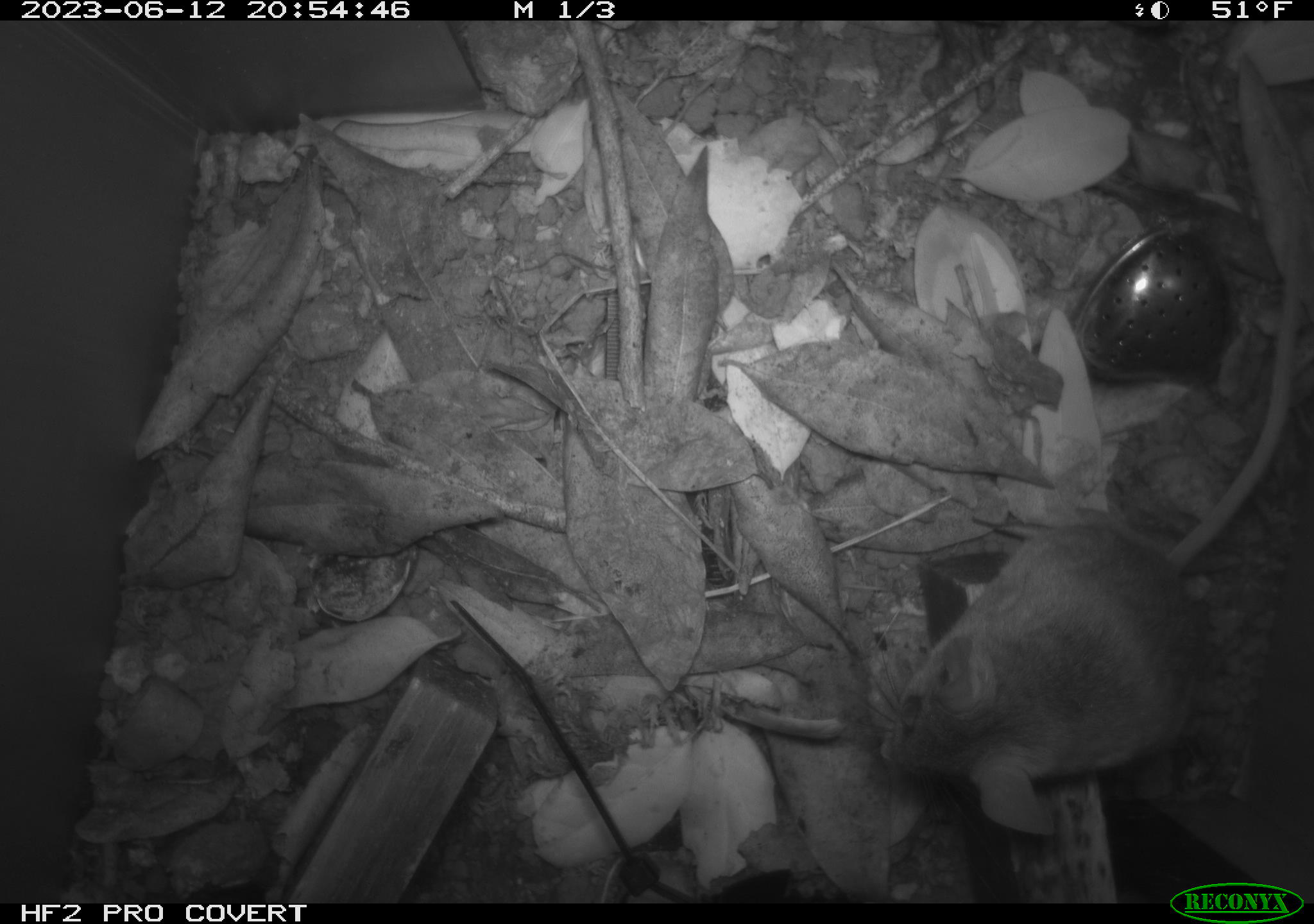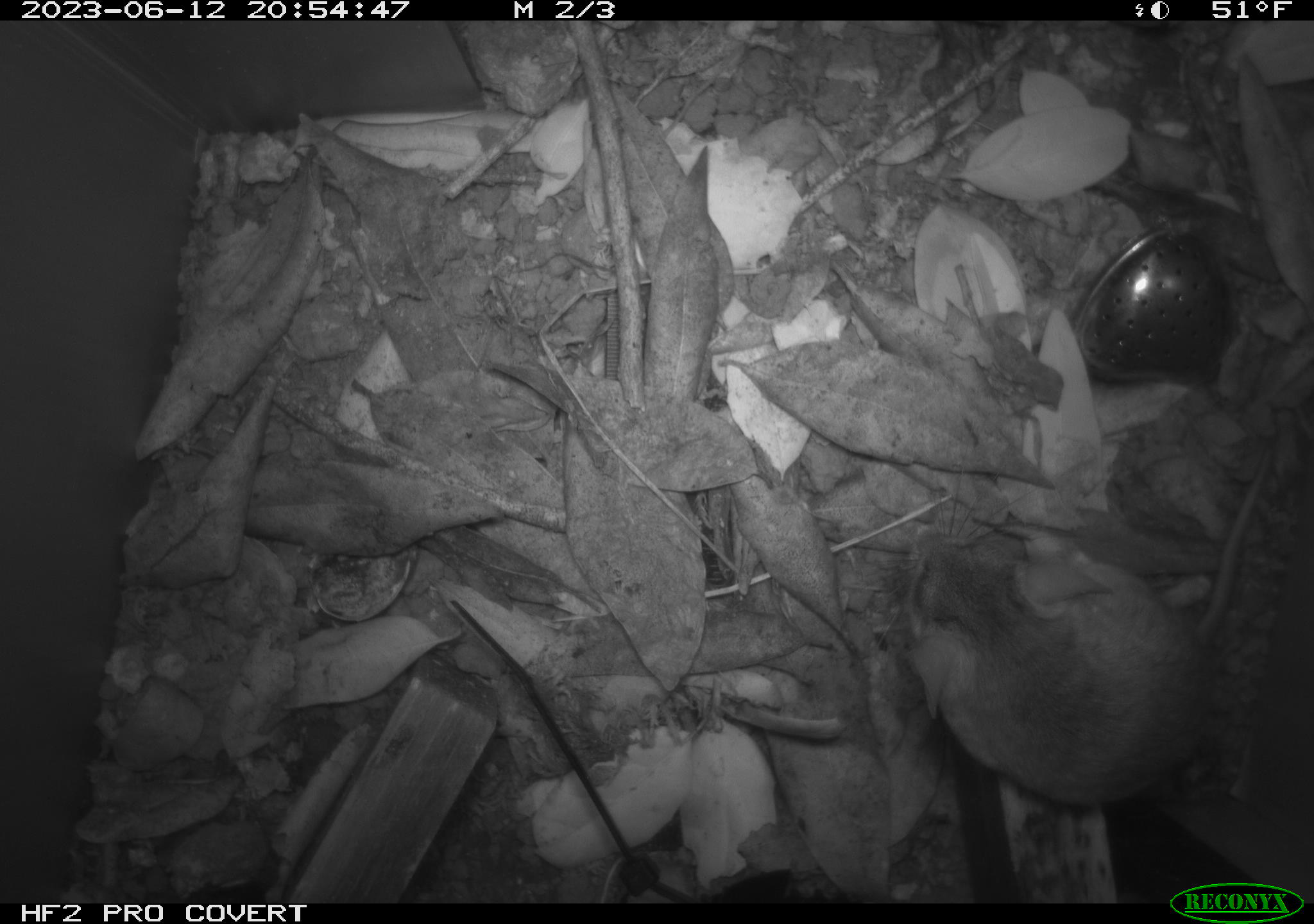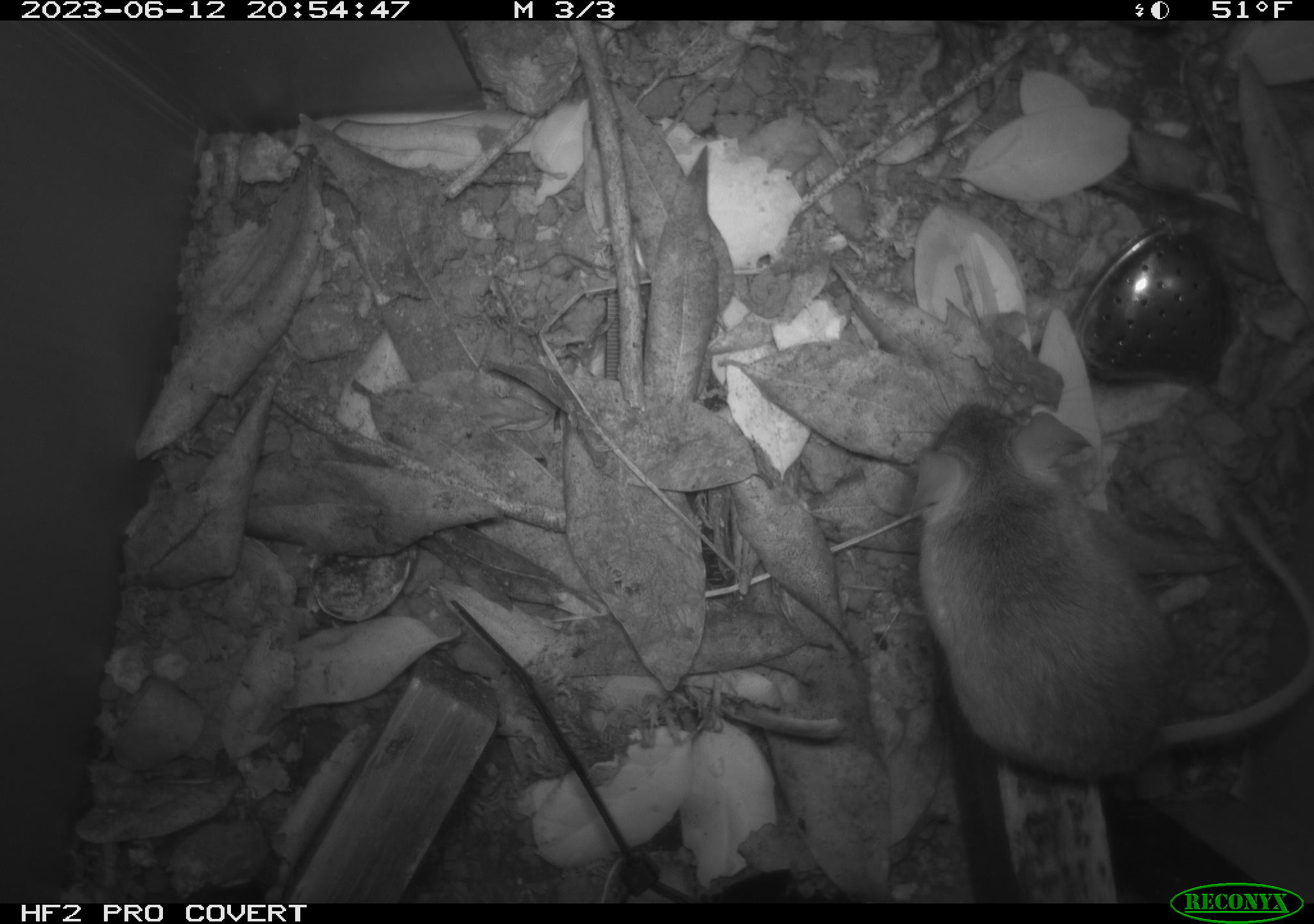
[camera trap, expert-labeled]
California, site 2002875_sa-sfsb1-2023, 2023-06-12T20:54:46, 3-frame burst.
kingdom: Animalia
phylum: Chordata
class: Mammalia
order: Rodentia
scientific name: Rodentia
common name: mouse species